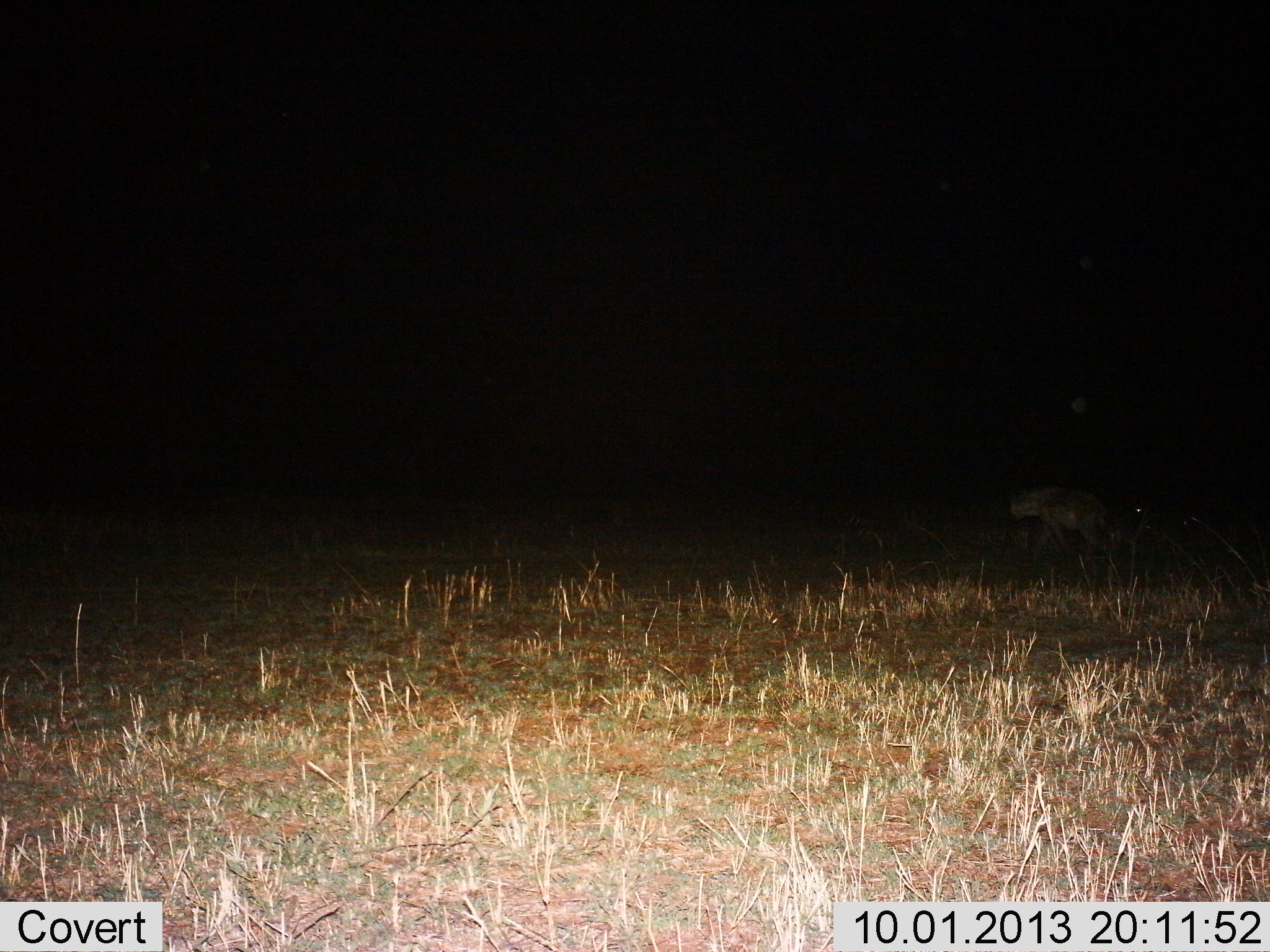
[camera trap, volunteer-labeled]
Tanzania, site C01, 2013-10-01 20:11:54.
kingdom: Animalia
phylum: Chordata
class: Mammalia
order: Carnivora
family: Hyaenidae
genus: Crocuta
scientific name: Crocuta crocuta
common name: spotted hyena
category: hyenaspotted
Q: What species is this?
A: Hyenaspotted (spotted hyena) (Crocuta crocuta).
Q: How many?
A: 1.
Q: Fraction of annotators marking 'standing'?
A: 5%.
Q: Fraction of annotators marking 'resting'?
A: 0%.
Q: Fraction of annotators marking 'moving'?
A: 95%.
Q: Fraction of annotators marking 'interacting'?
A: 0%.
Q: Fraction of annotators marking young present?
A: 0%.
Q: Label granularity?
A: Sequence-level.